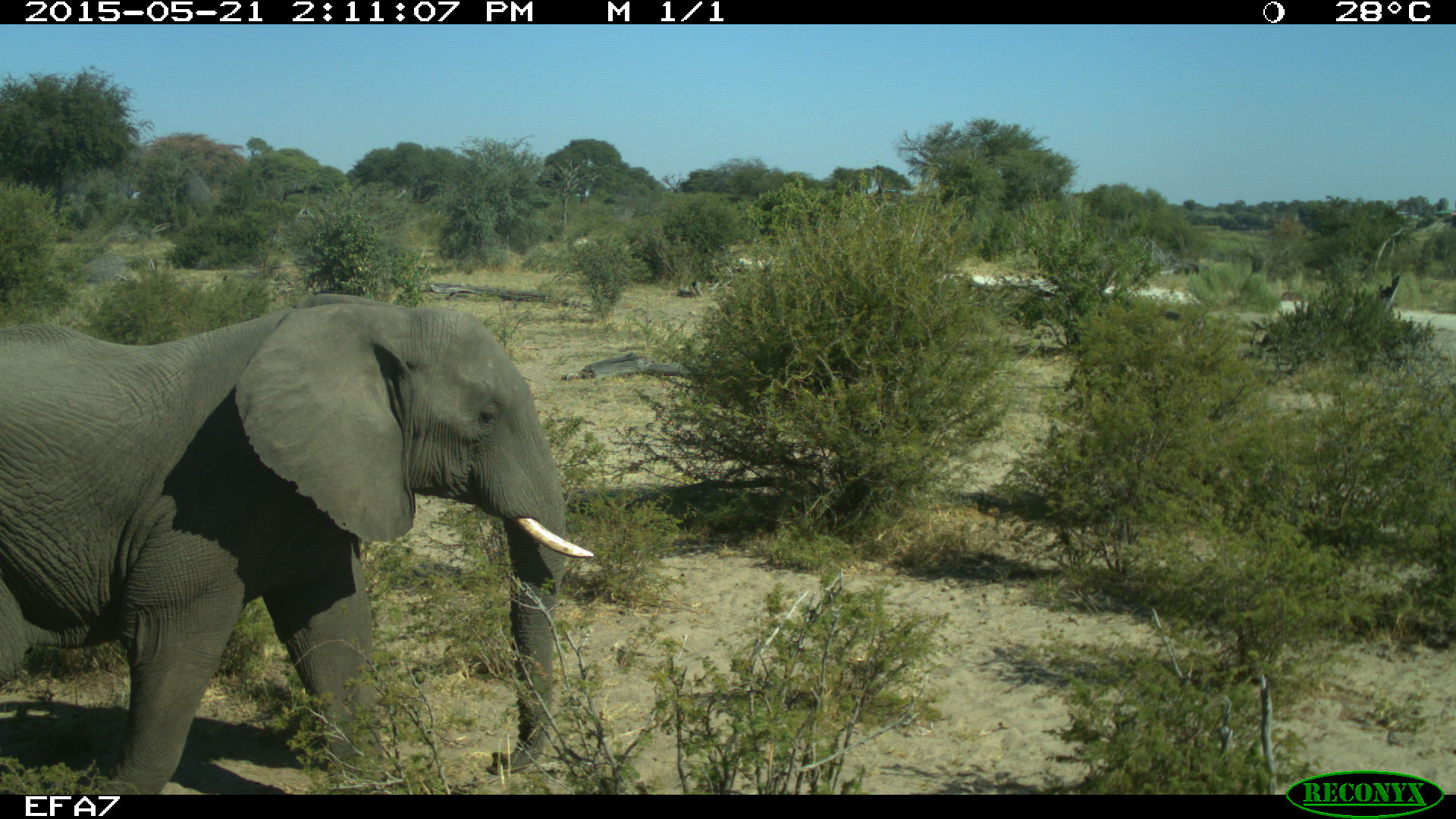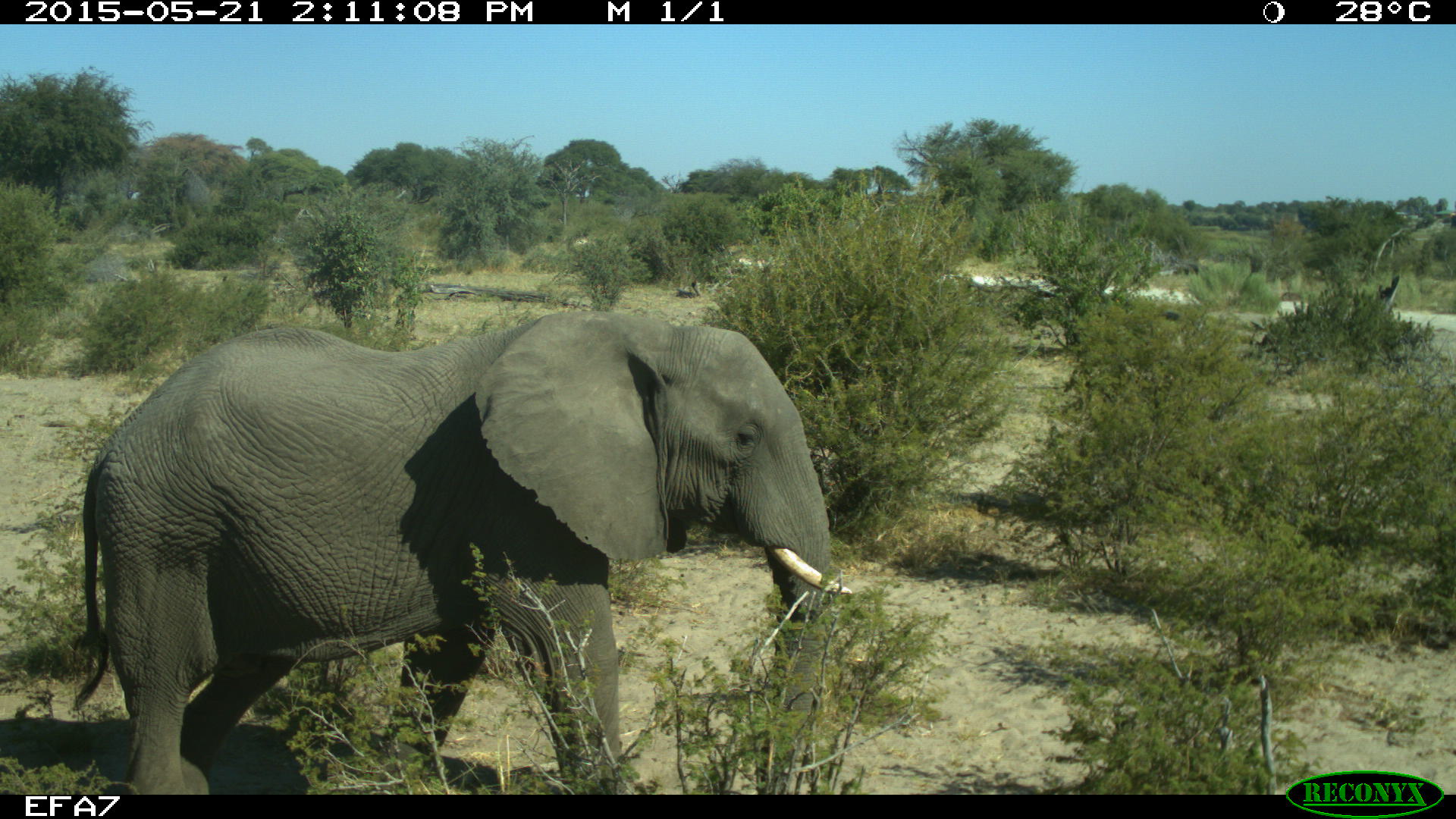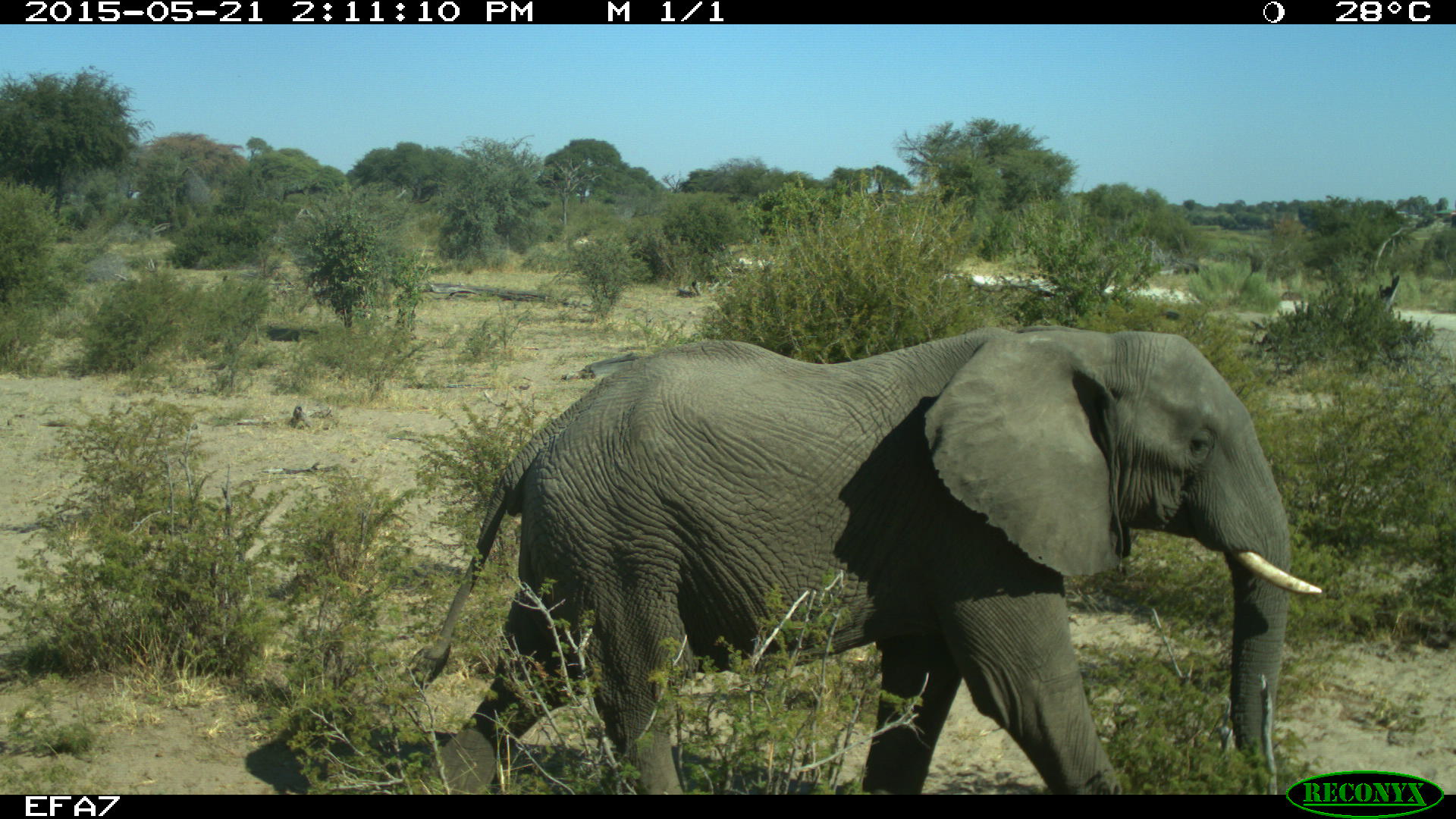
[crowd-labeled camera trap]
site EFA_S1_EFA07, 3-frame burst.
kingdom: Animalia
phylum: Chordata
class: Mammalia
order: Proboscidea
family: Elephantidae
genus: Loxodonta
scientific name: Loxodonta africana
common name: african bush elephant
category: elephant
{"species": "elephant (african bush elephant) (Loxodonta africana)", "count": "1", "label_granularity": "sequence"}